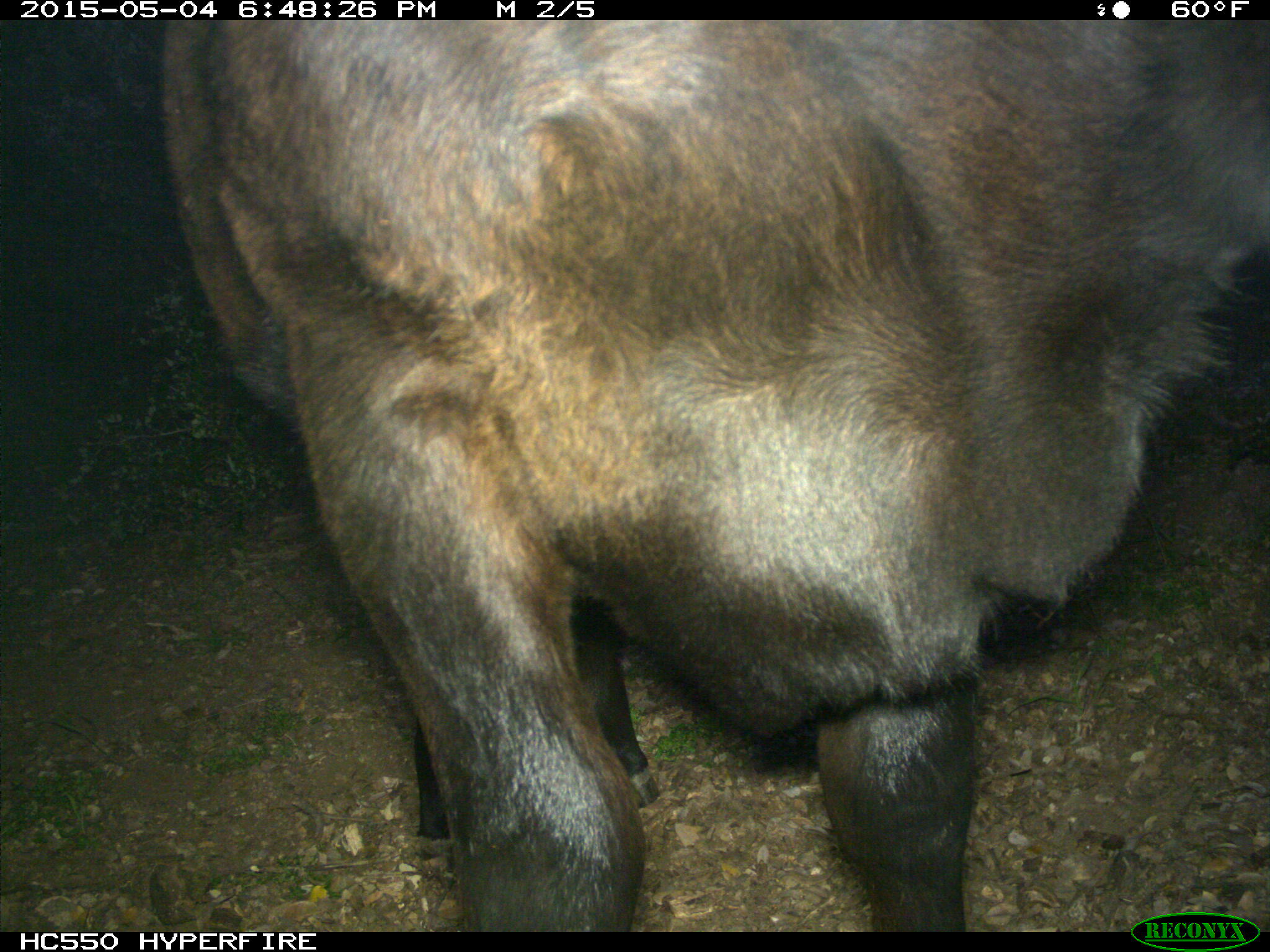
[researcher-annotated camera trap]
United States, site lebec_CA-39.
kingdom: Animalia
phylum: Chordata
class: Mammalia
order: Artiodactyla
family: Bovidae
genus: Bos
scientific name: Bos taurus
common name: domestic cow